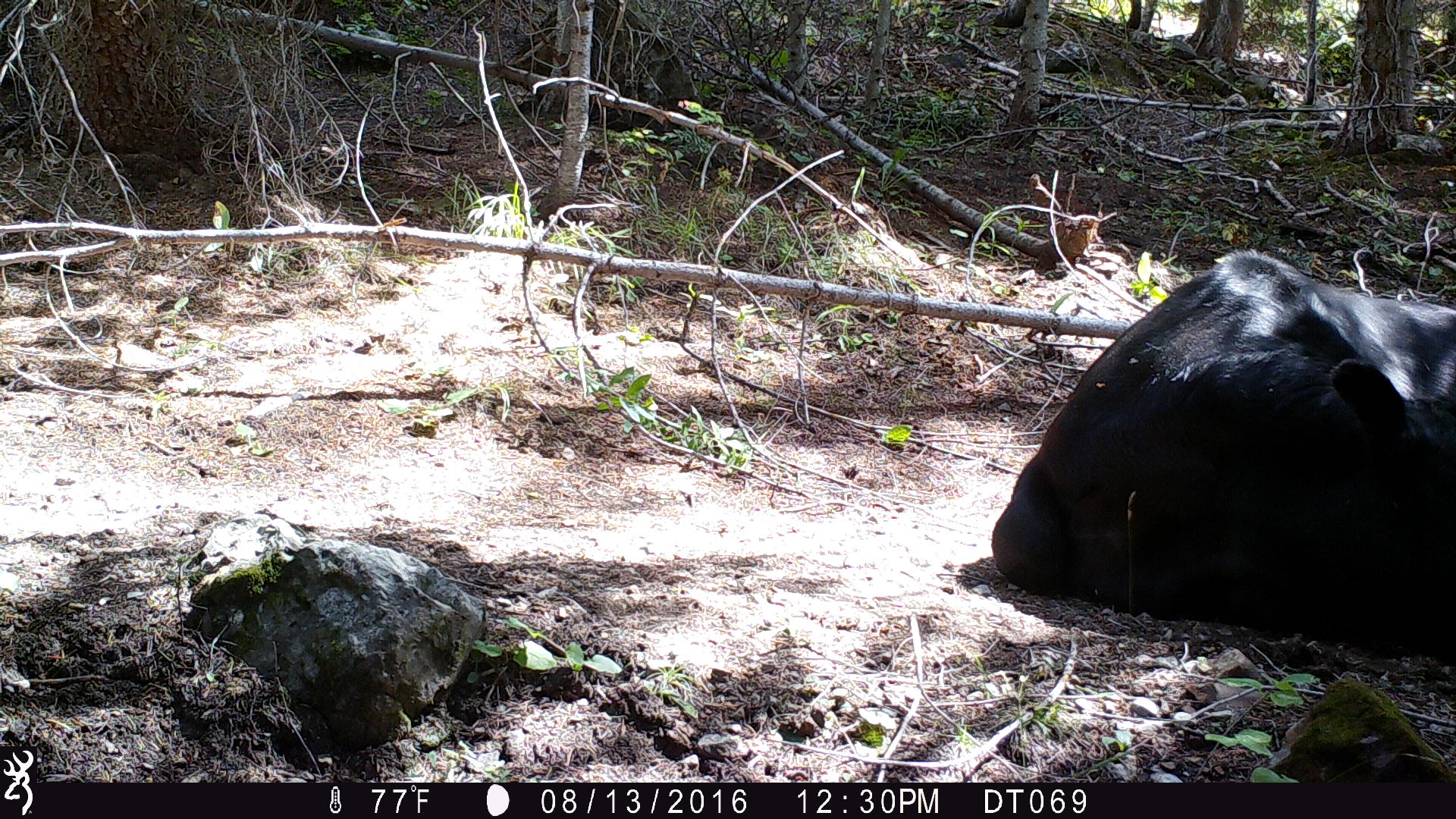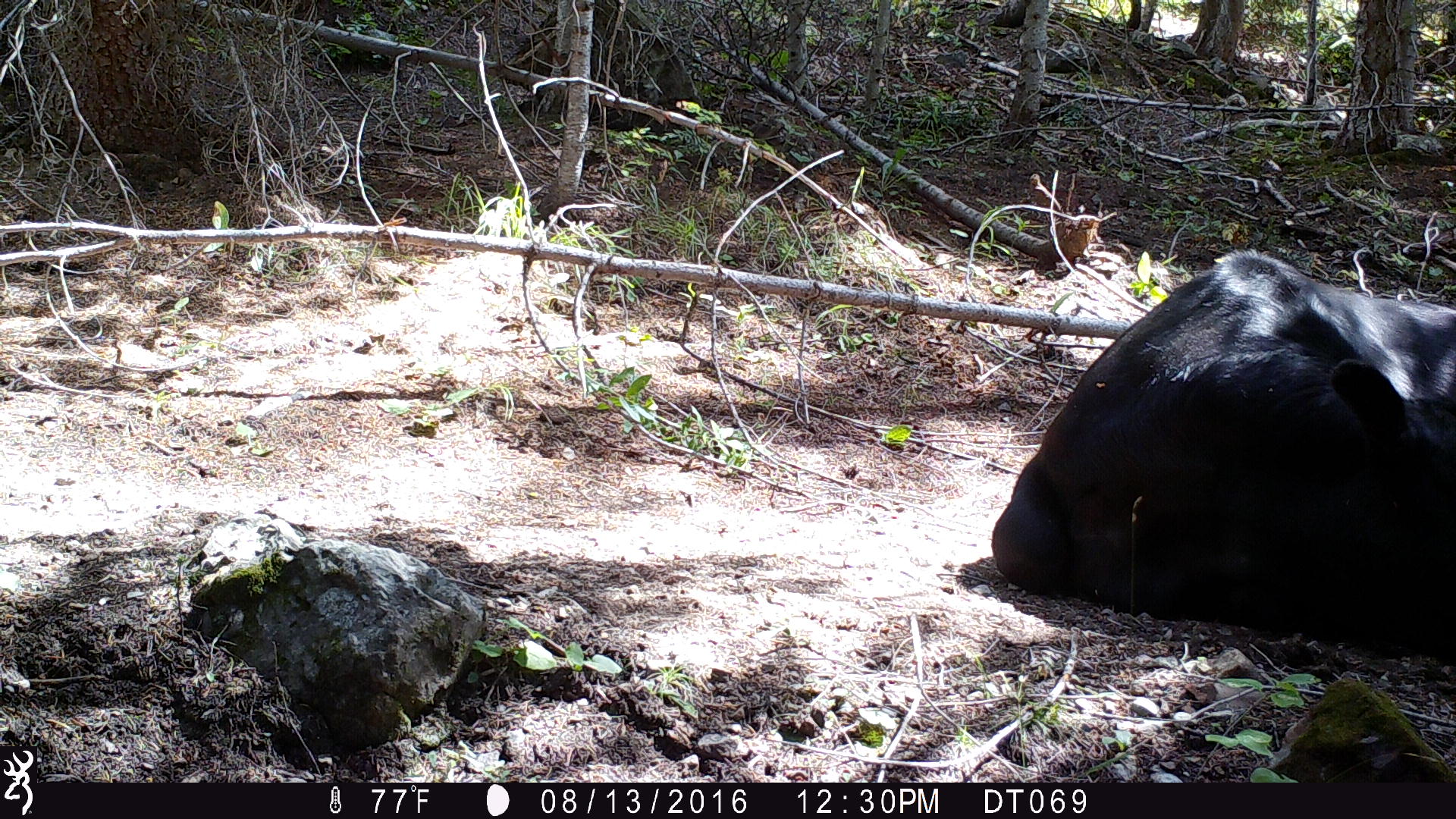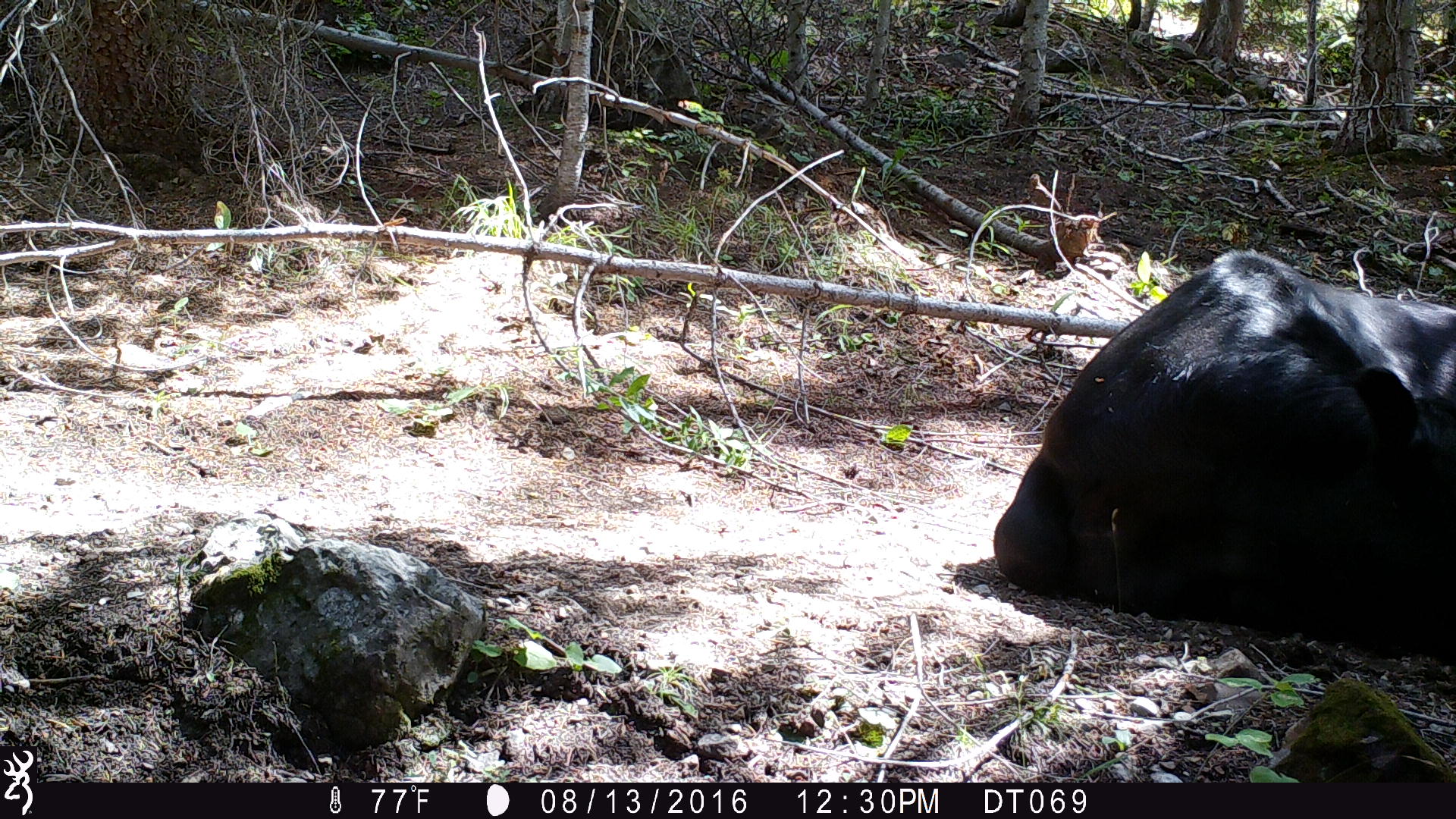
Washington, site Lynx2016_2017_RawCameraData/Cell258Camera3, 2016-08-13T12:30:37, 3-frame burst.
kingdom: Animalia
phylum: Chordata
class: Mammalia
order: Artiodactyla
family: Bovidae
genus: Bos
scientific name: Bos taurus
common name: domestic cattle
Domestic cattle (Bos taurus). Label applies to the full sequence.